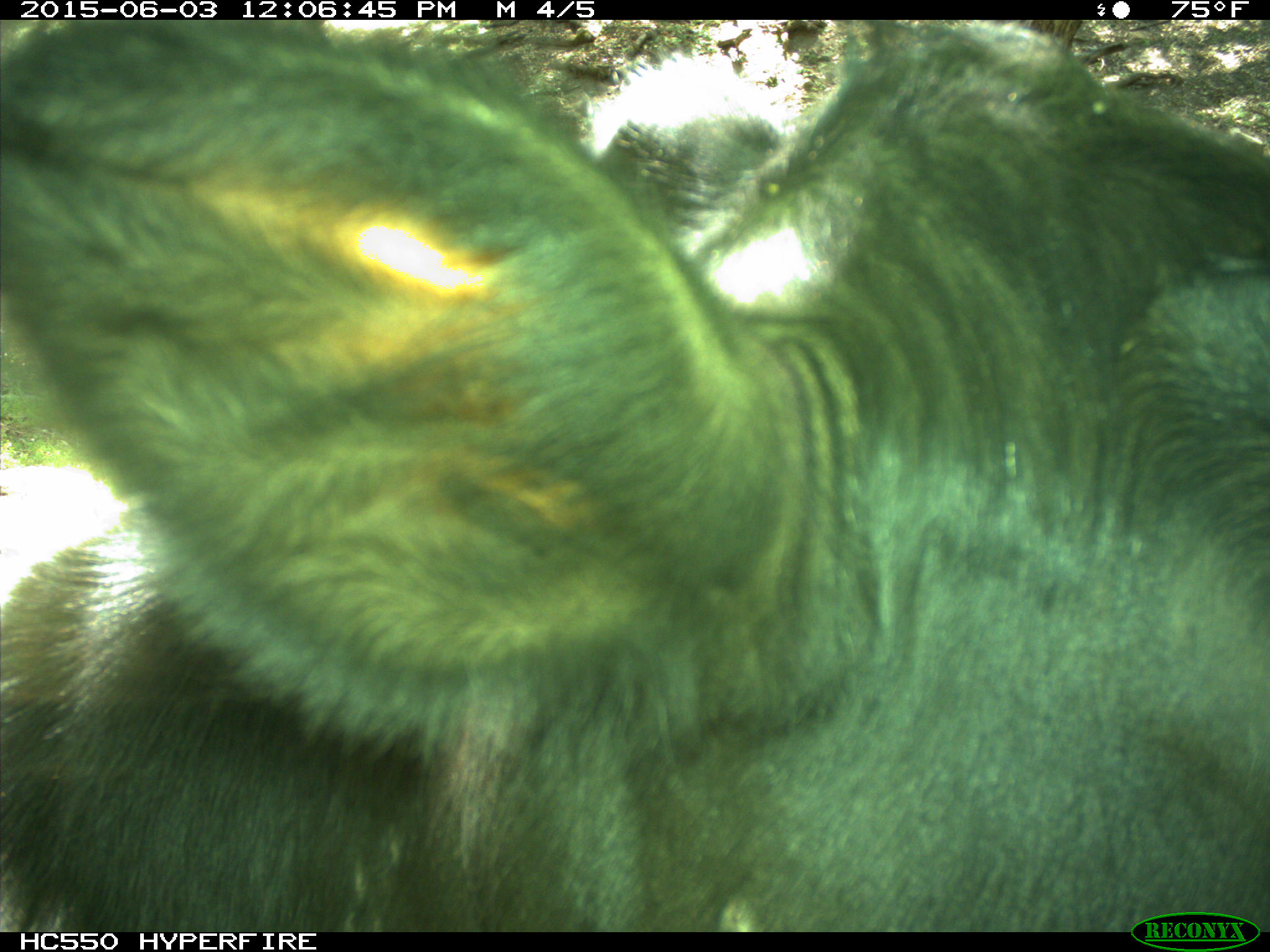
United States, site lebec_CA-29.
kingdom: Animalia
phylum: Chordata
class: Mammalia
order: Artiodactyla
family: Bovidae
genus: Bos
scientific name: Bos taurus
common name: domestic cow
Bos taurus (domestic cow).